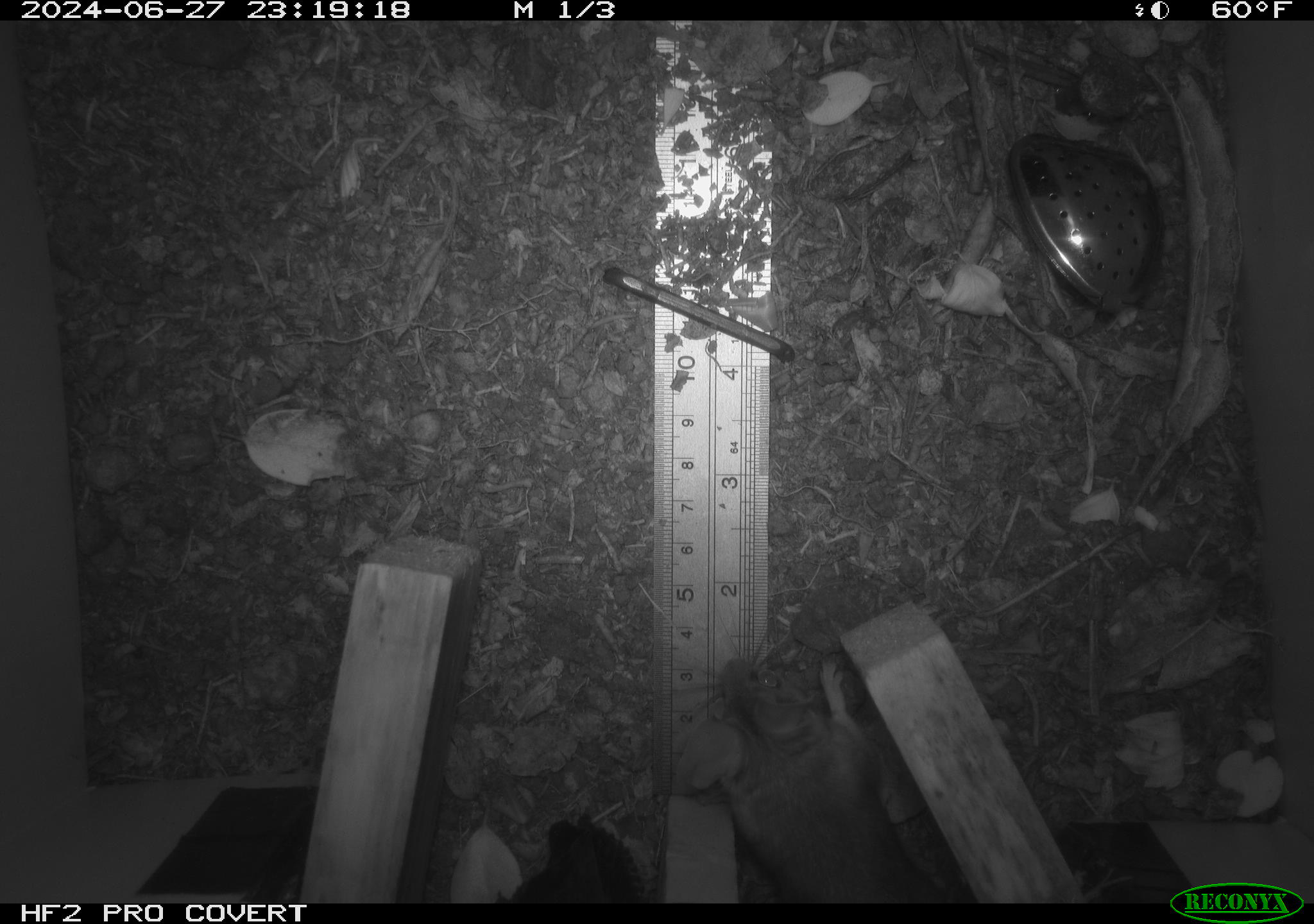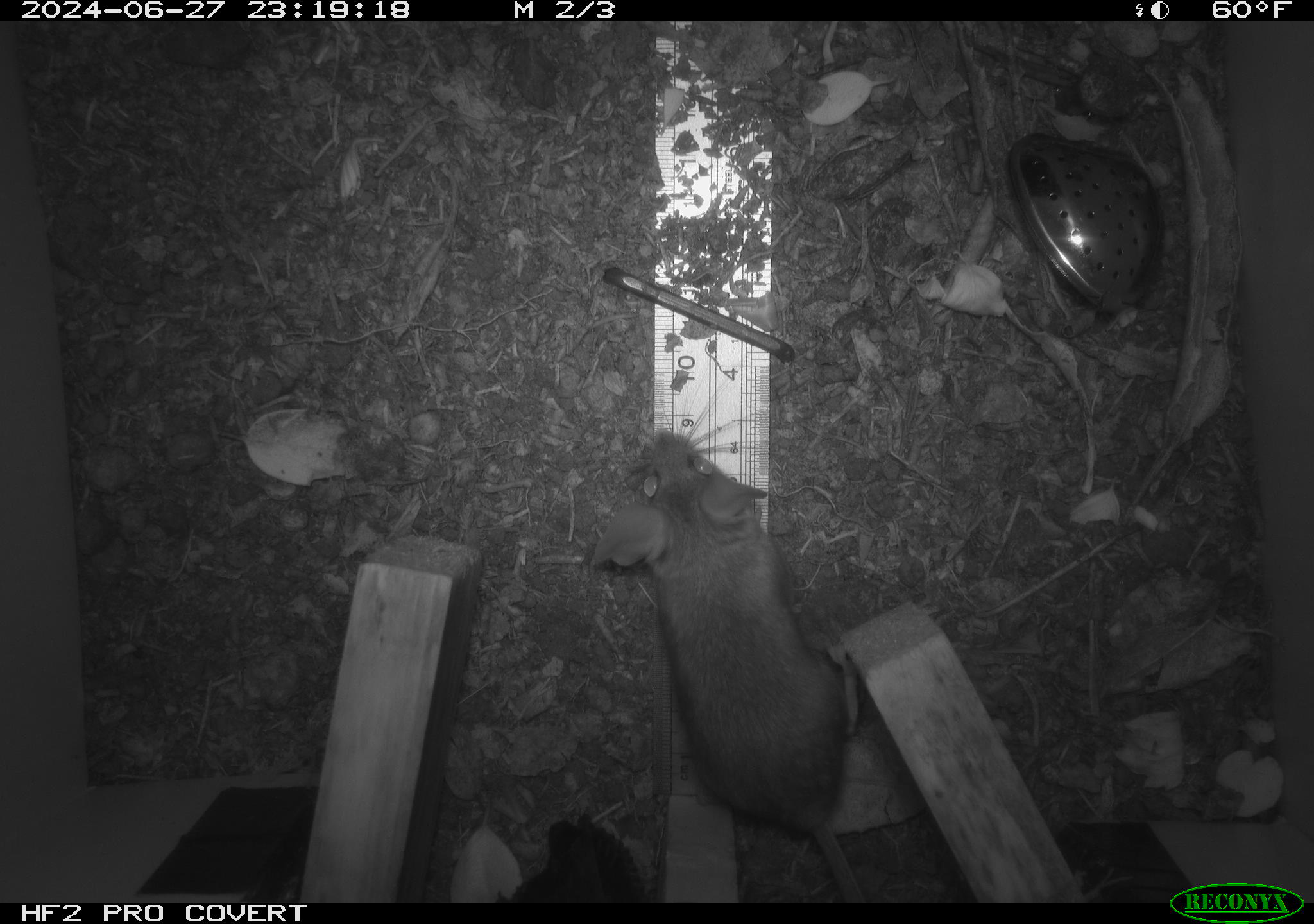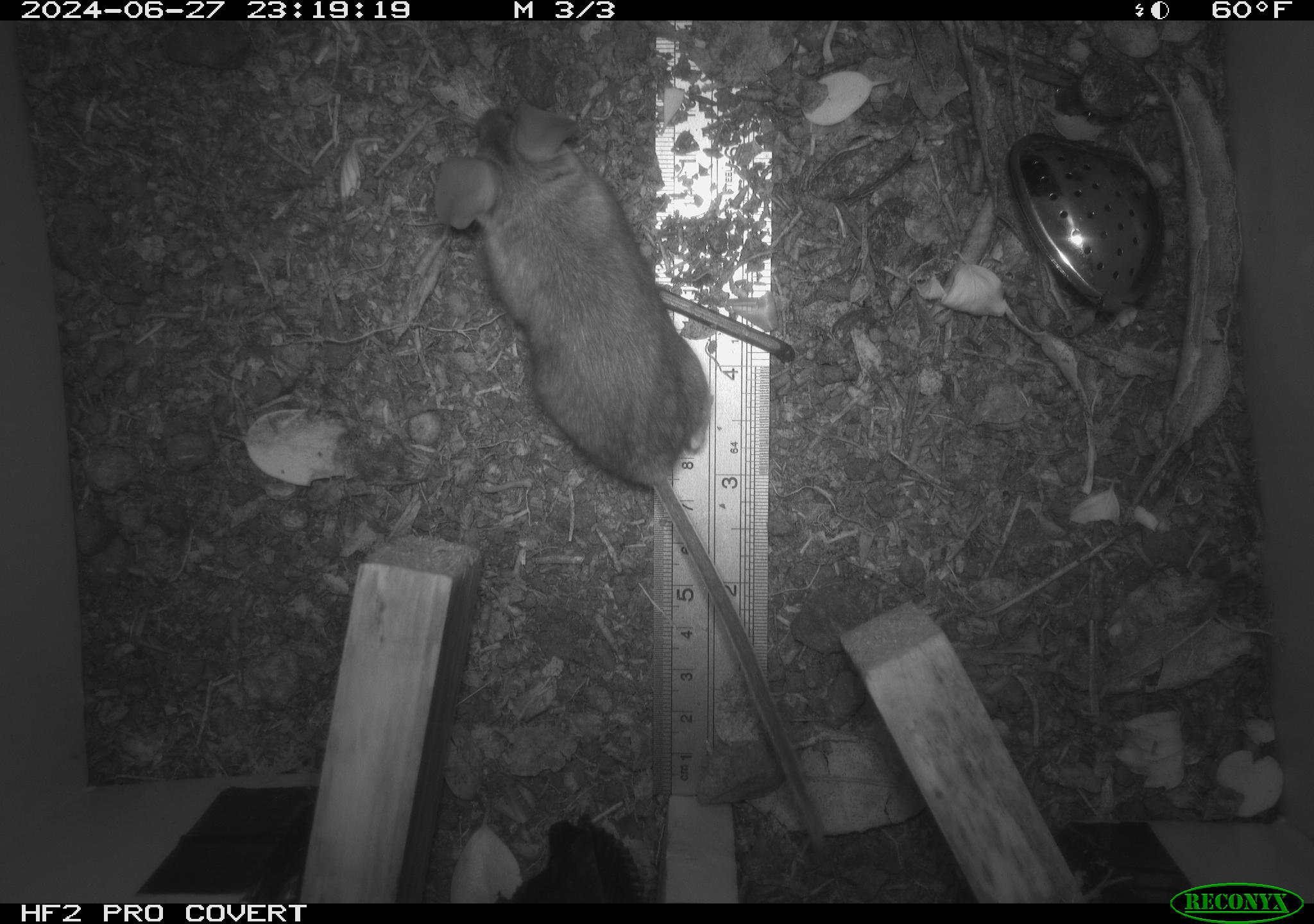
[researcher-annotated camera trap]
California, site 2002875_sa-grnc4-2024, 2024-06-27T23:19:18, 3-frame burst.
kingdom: Animalia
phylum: Chordata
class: Mammalia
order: Rodentia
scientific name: Rodentia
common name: rodent